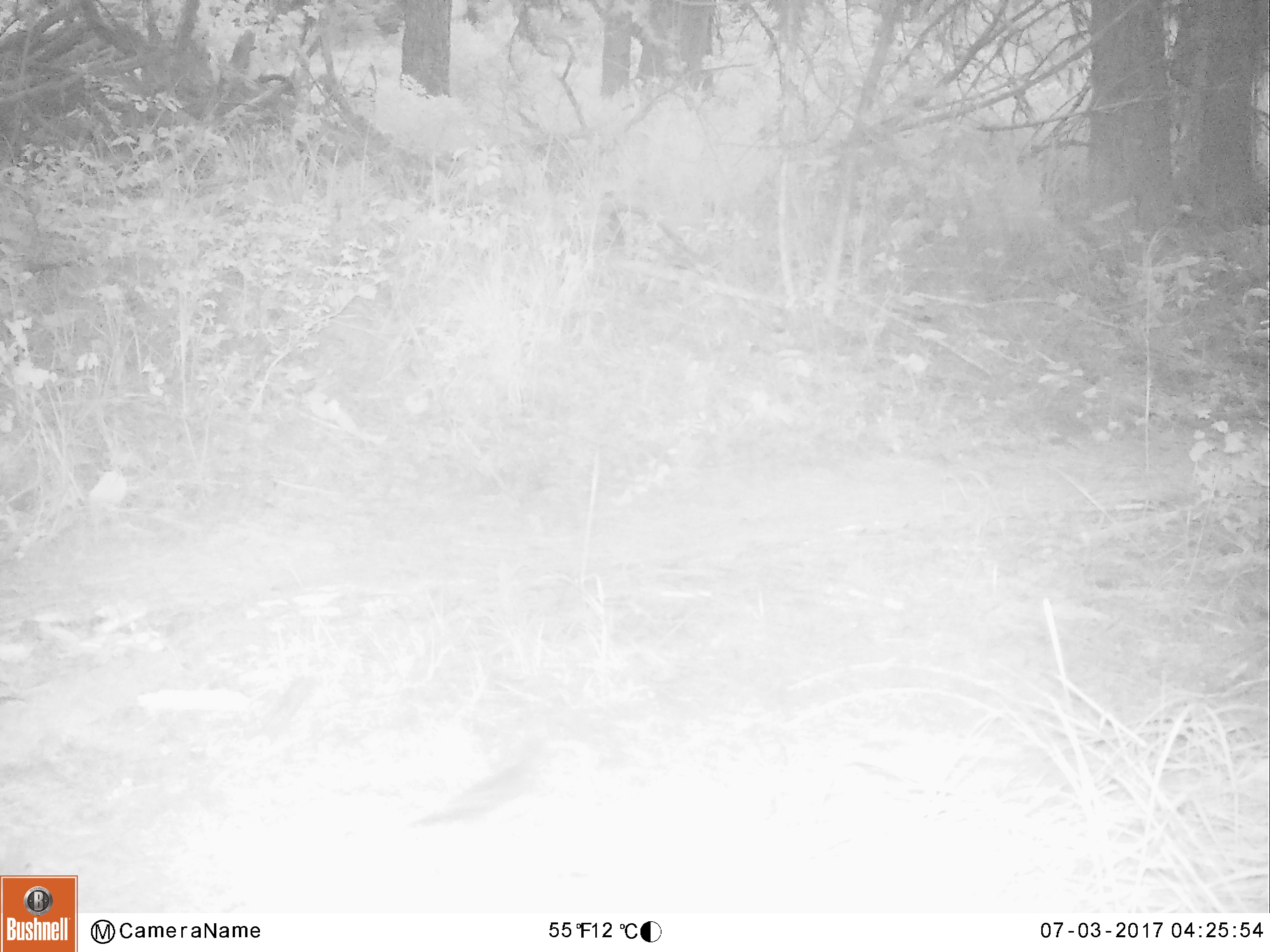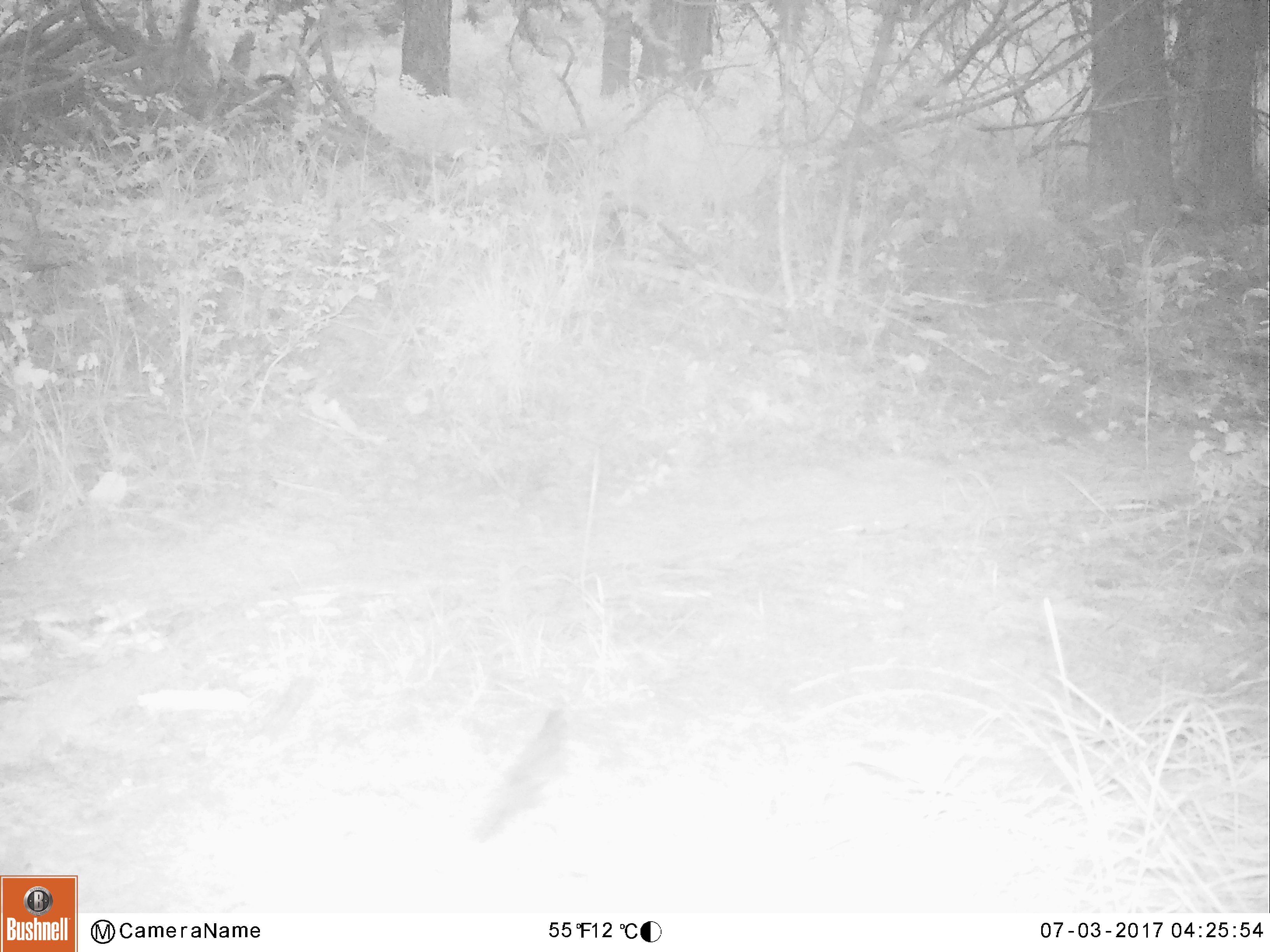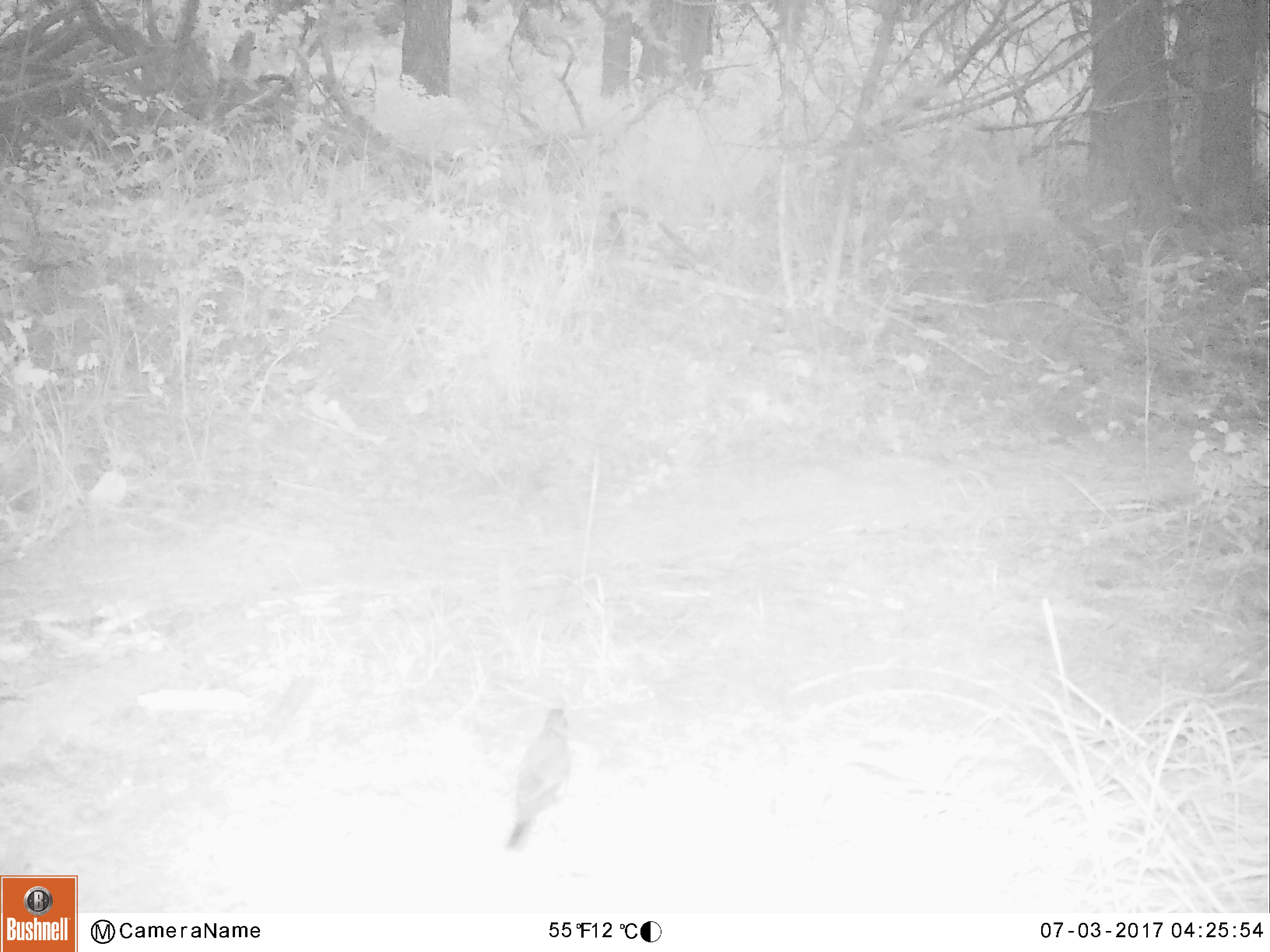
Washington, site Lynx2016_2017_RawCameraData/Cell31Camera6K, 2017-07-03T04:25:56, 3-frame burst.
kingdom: Animalia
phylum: Chordata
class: Aves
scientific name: Aves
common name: birds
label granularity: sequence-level